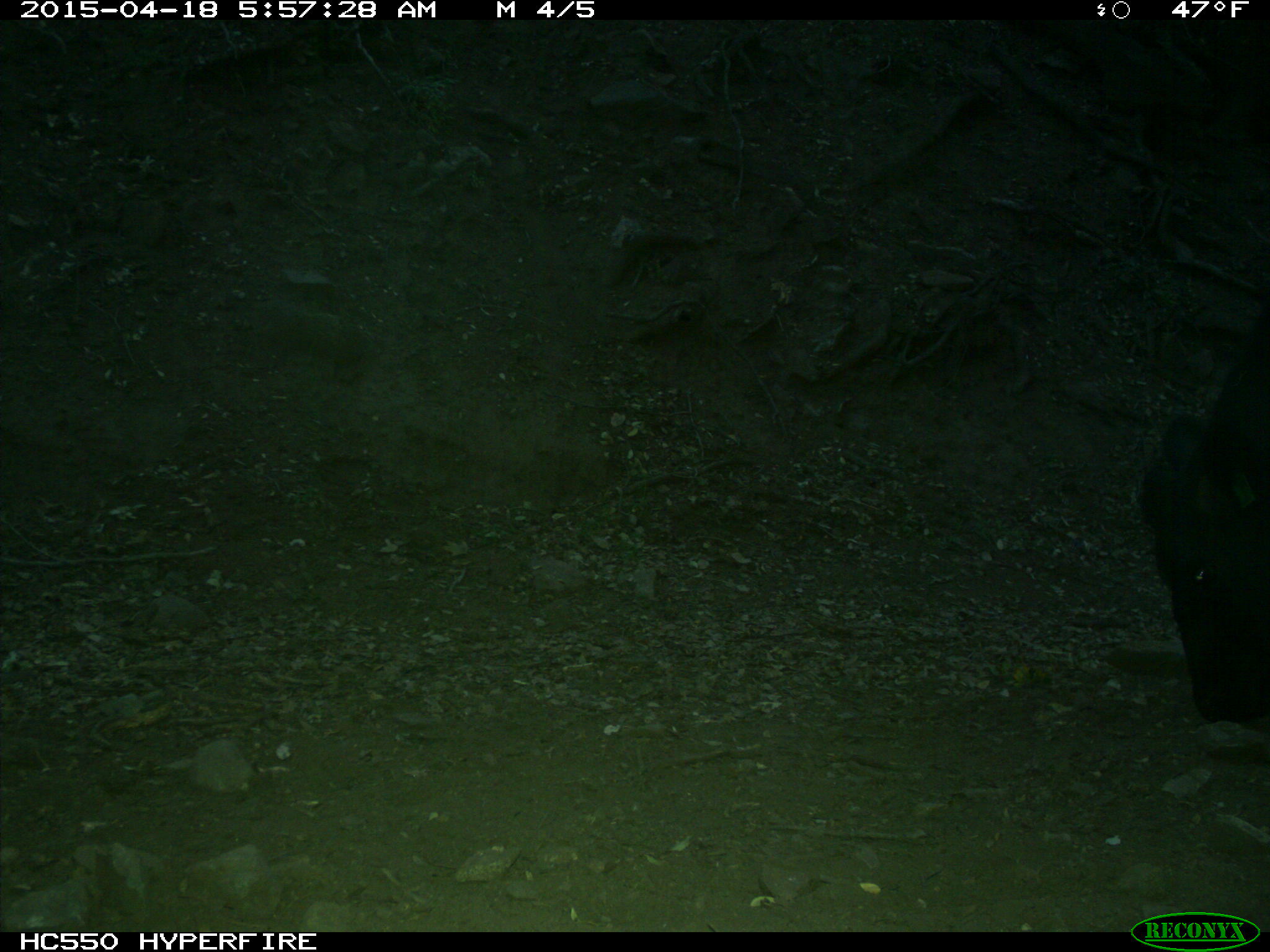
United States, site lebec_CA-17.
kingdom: Animalia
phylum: Chordata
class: Mammalia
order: Artiodactyla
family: Bovidae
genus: Bos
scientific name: Bos taurus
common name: domestic cow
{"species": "Bos taurus (domestic cow)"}